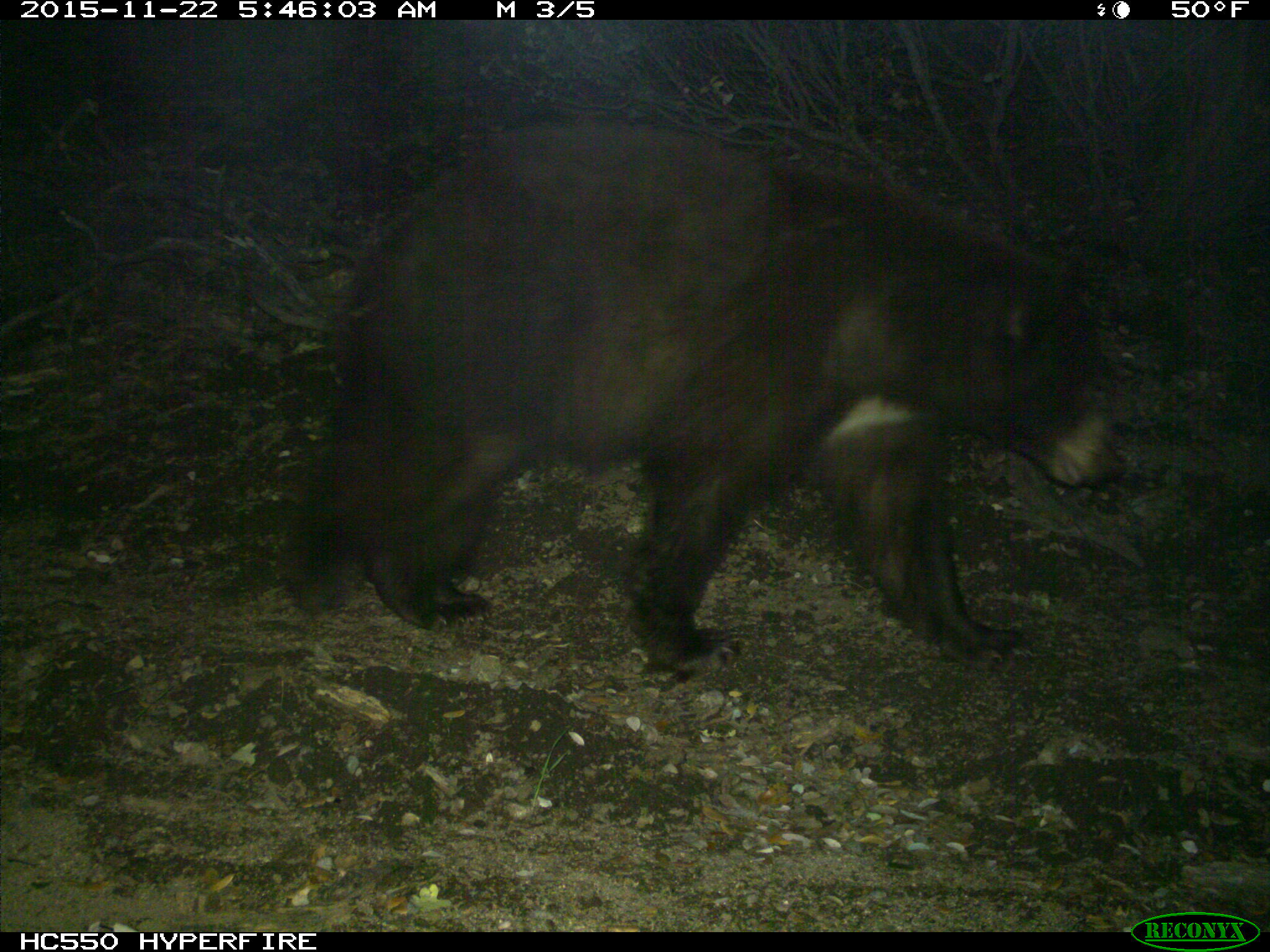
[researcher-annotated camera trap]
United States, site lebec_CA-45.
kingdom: Animalia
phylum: Chordata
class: Mammalia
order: Carnivora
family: Ursidae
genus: Ursus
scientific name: Ursus americanus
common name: american black bear